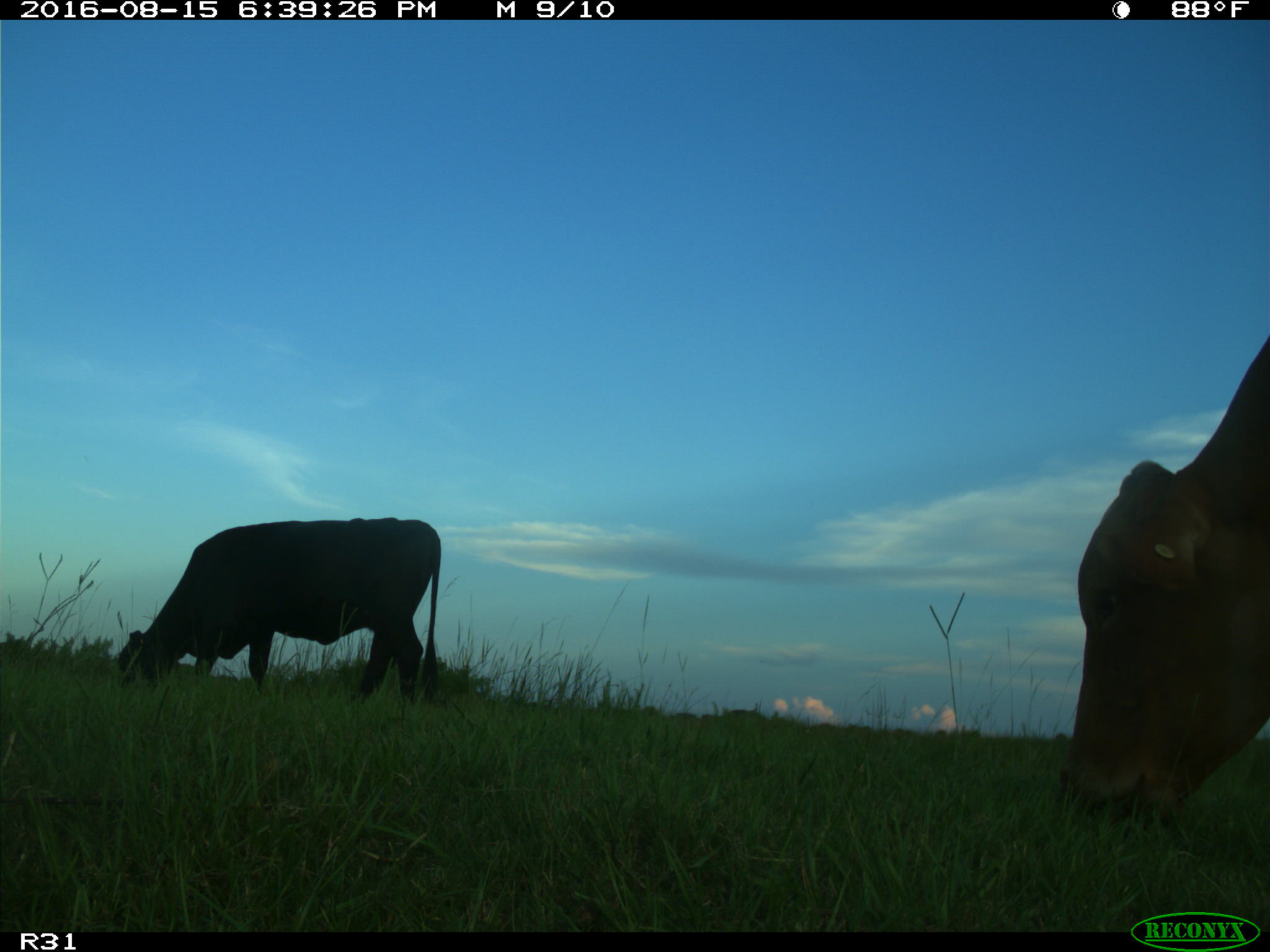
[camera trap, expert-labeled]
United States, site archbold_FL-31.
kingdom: Animalia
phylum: Chordata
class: Mammalia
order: Artiodactyla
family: Bovidae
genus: Bos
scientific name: Bos taurus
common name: domestic cow